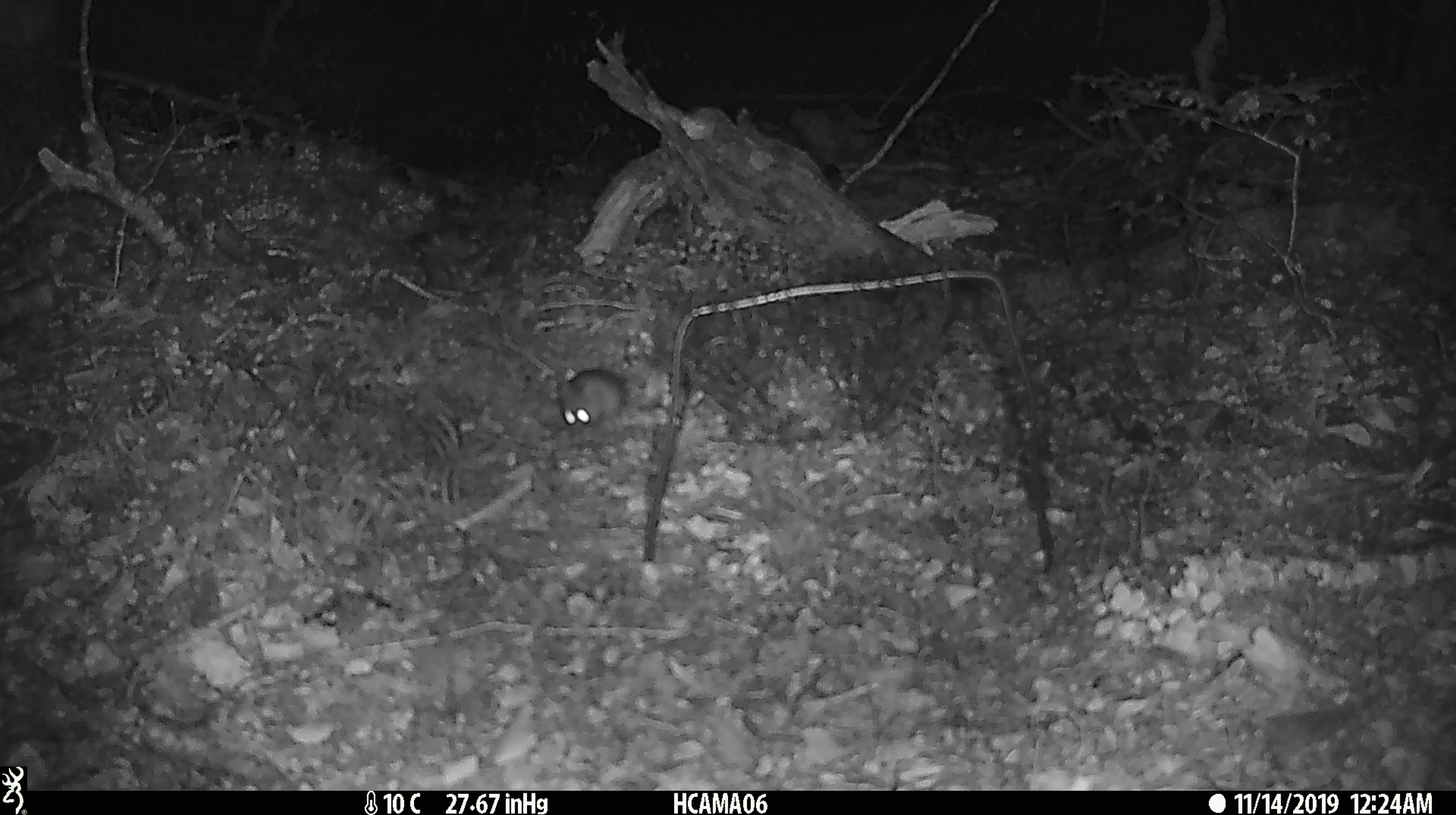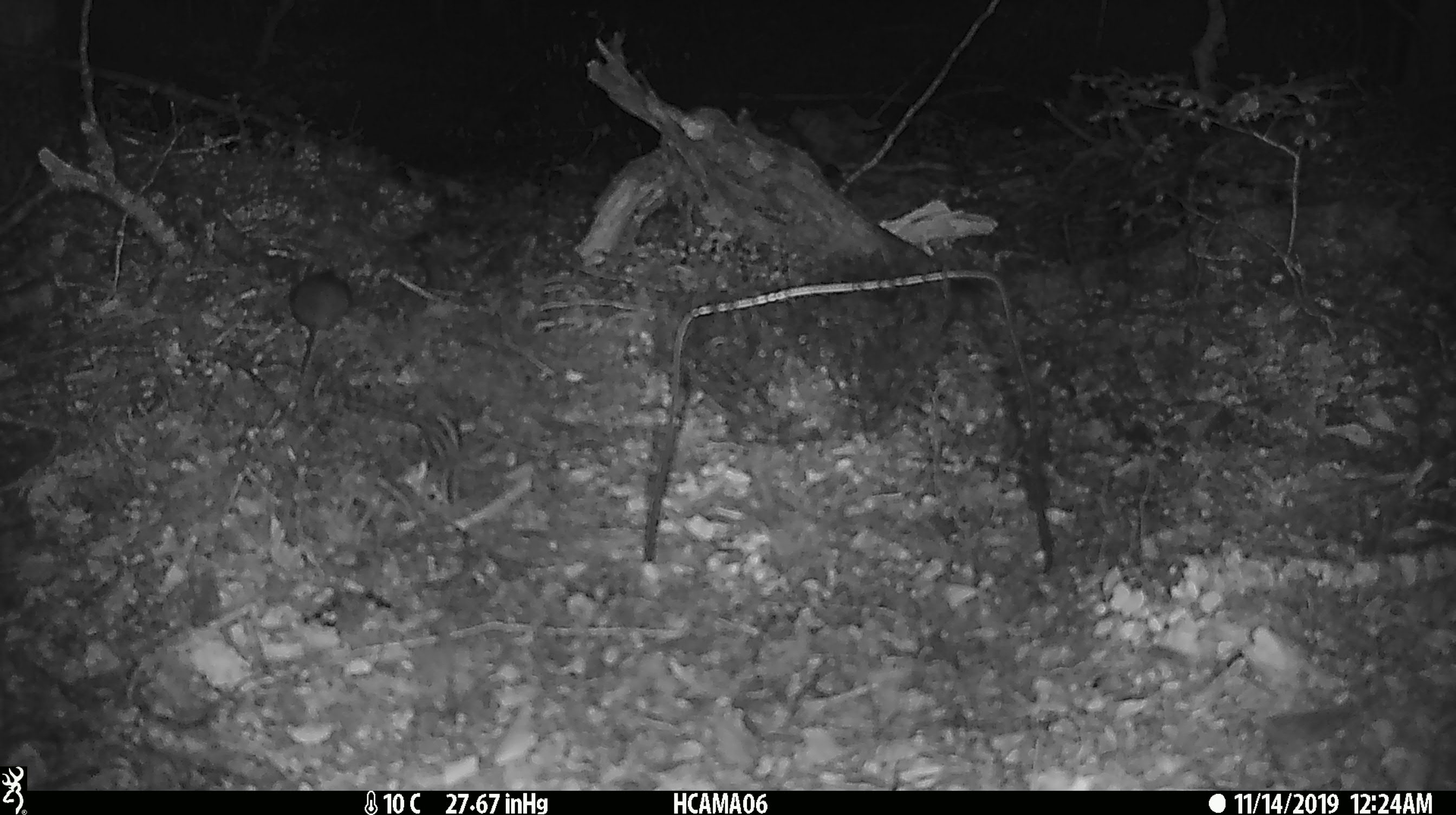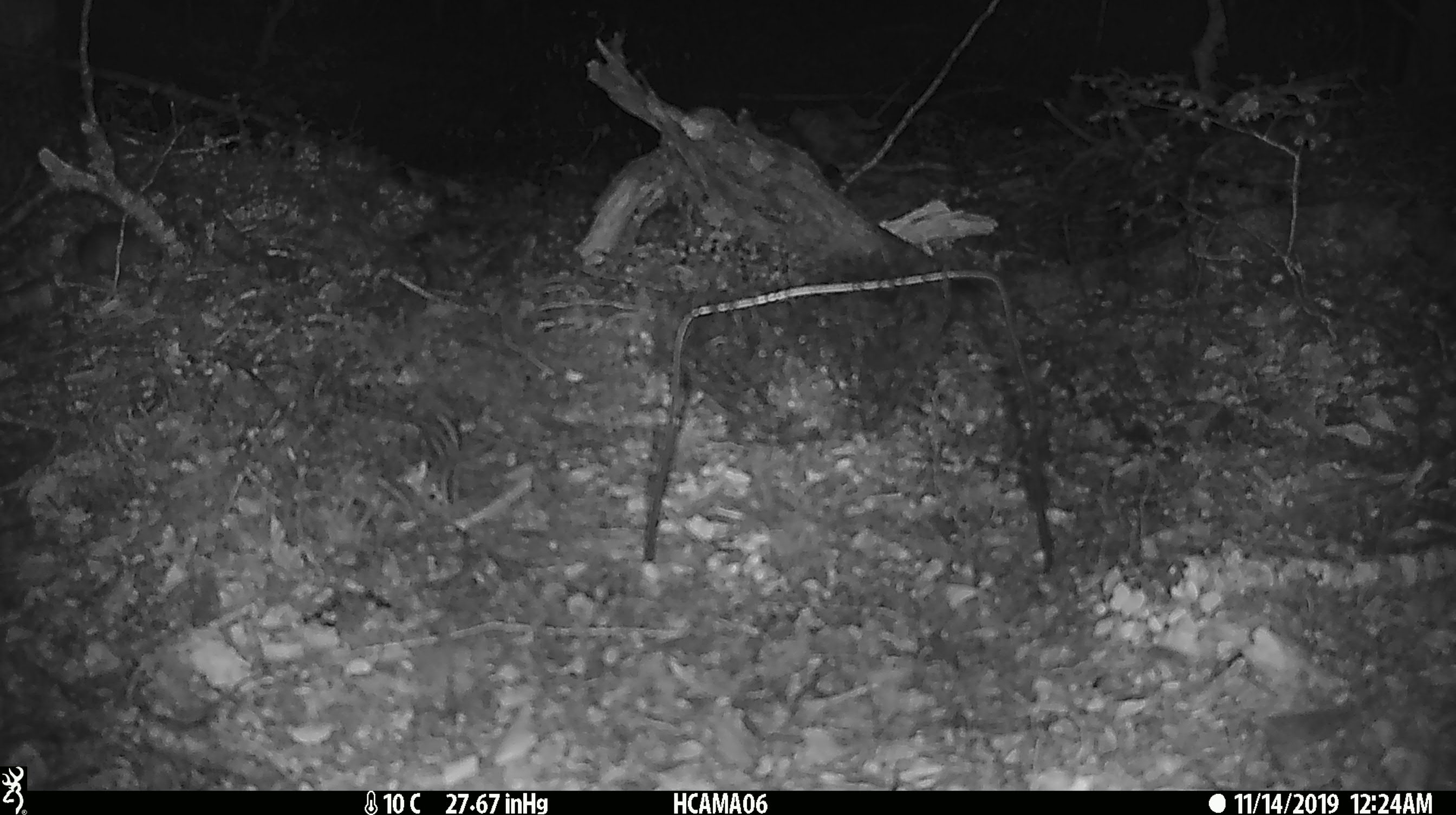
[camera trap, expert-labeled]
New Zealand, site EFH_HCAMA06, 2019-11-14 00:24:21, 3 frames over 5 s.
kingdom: Animalia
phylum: Chordata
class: Mammalia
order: Rodentia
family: Muridae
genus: Mus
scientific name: Mus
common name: mouse